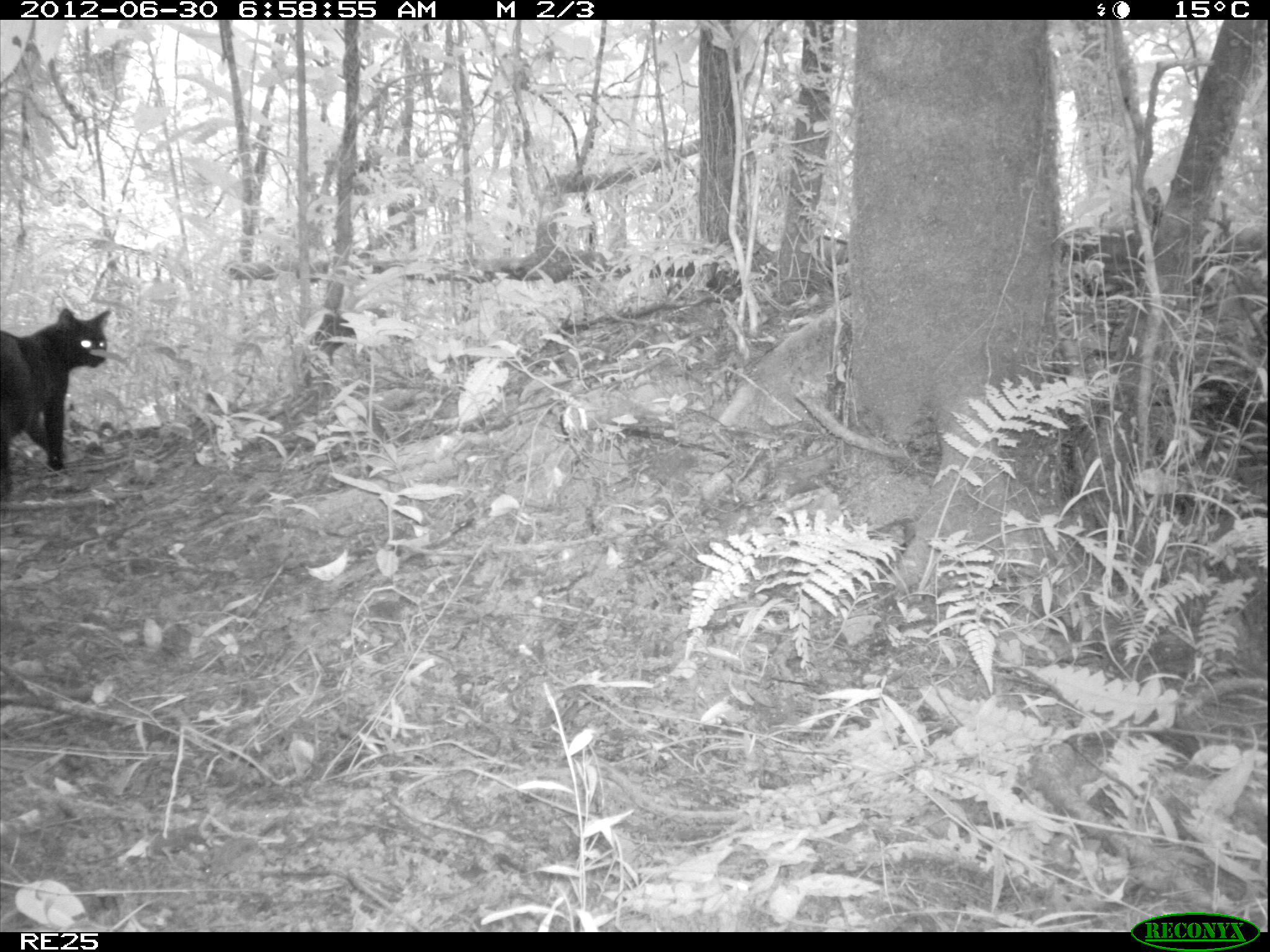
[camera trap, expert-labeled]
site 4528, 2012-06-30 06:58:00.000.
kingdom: Animalia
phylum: Chordata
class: Mammalia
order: Carnivora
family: Felidae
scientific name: Felidae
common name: felids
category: felis sp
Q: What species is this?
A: Felis sp (felids) (Felidae).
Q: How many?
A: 1.